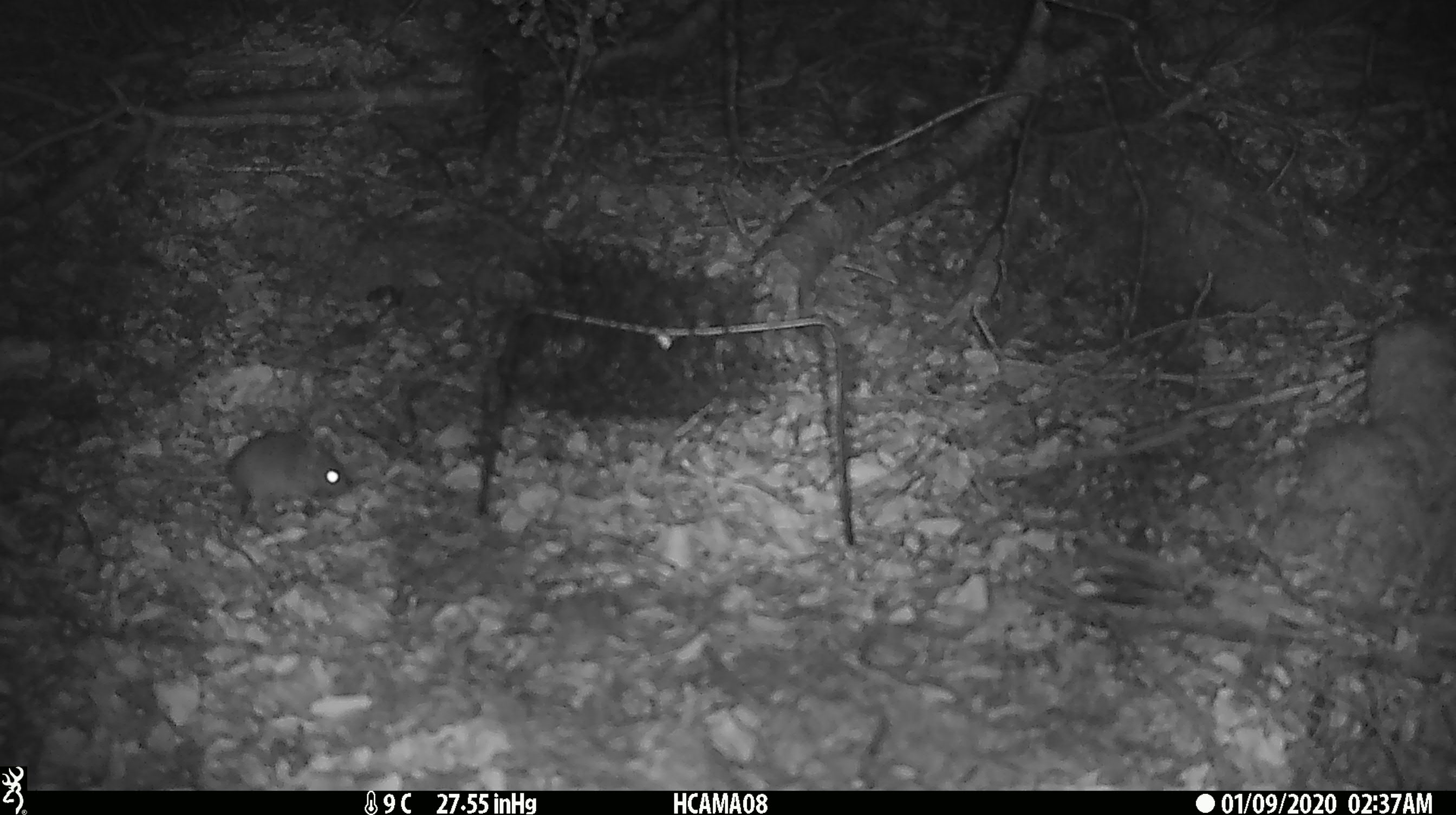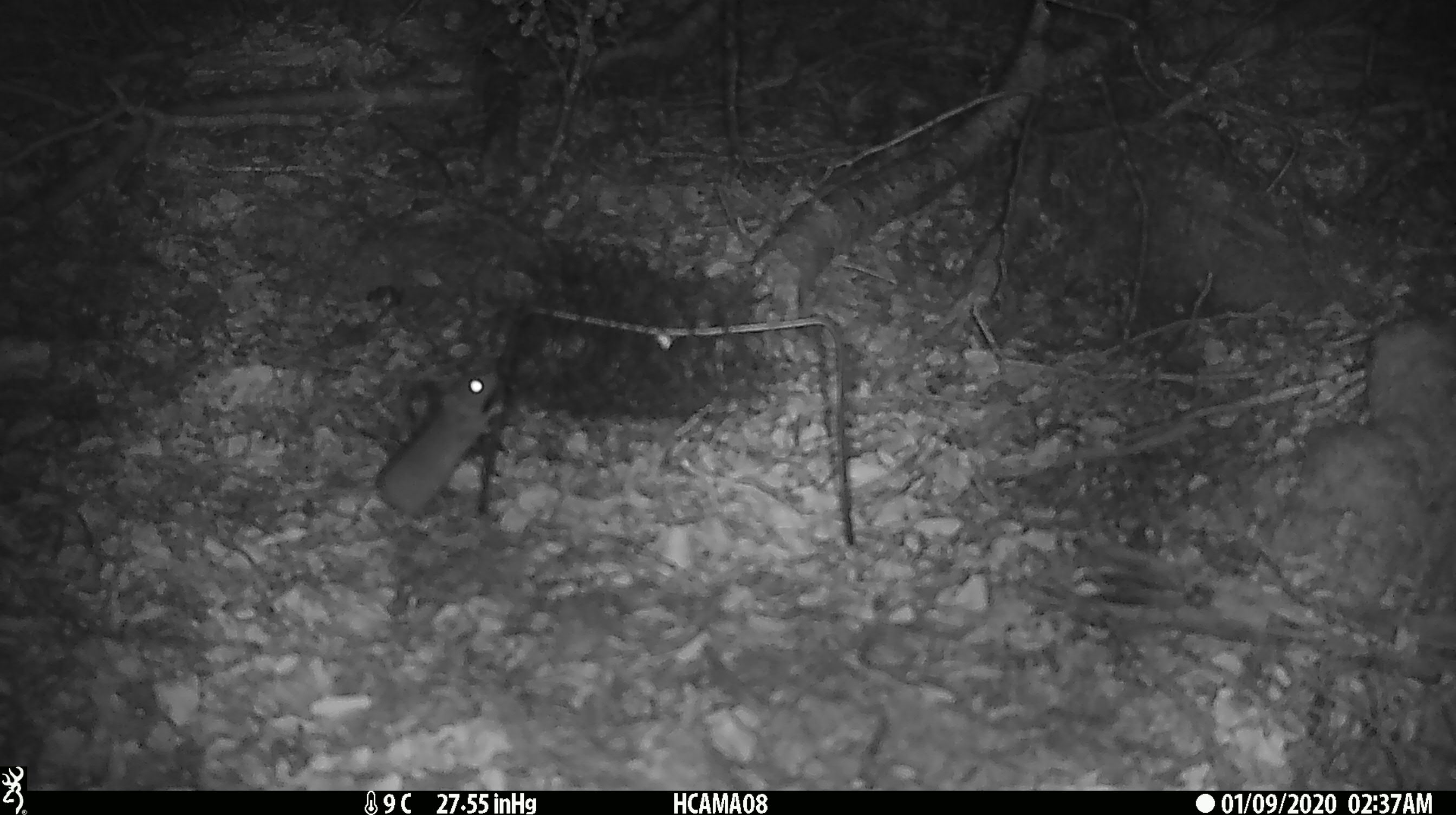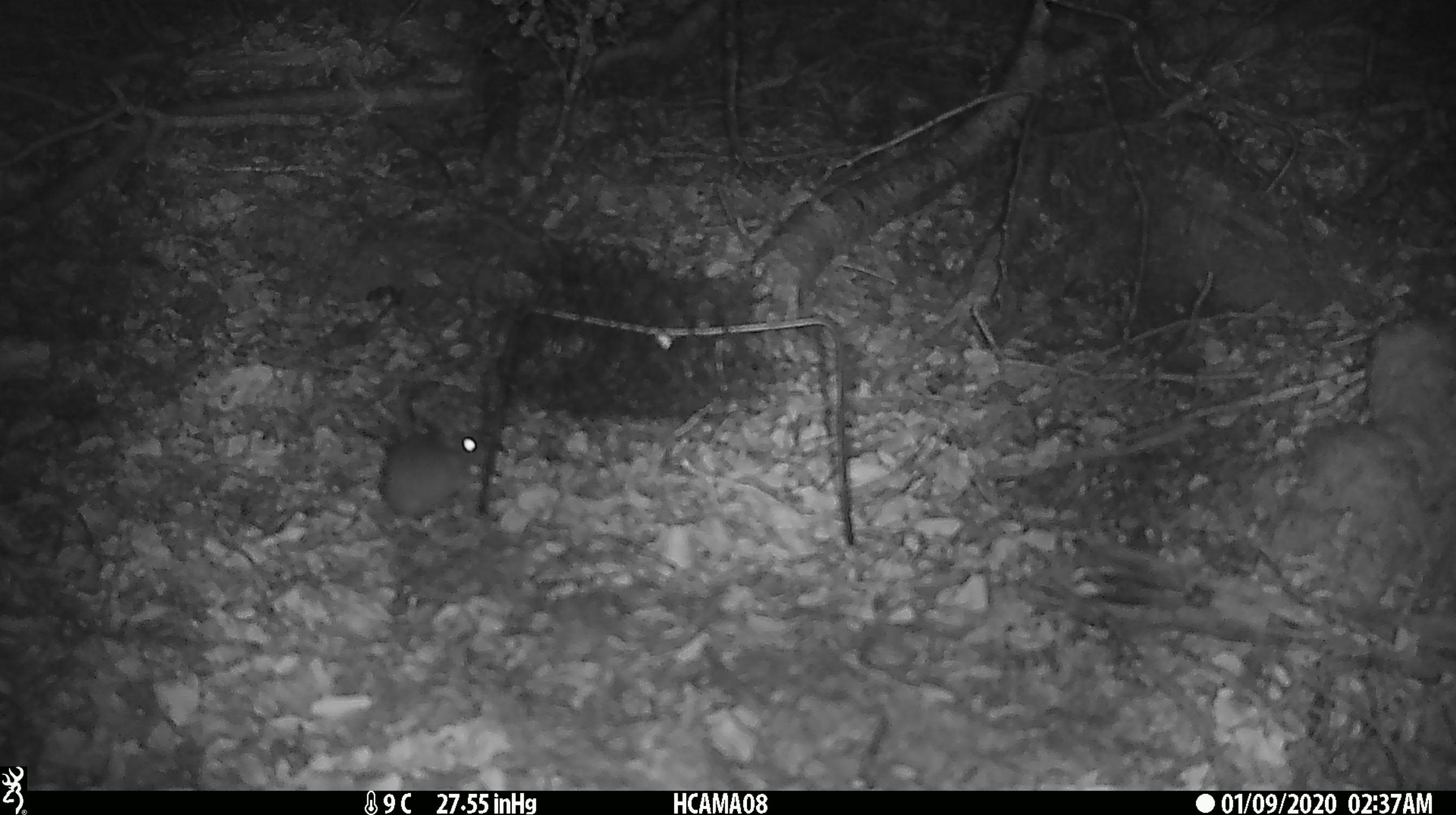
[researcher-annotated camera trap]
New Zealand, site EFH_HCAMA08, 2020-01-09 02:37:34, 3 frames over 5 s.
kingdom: Animalia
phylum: Chordata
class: Mammalia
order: Rodentia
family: Muridae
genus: Mus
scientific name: Mus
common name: mouse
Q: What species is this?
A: Mouse (Mus).